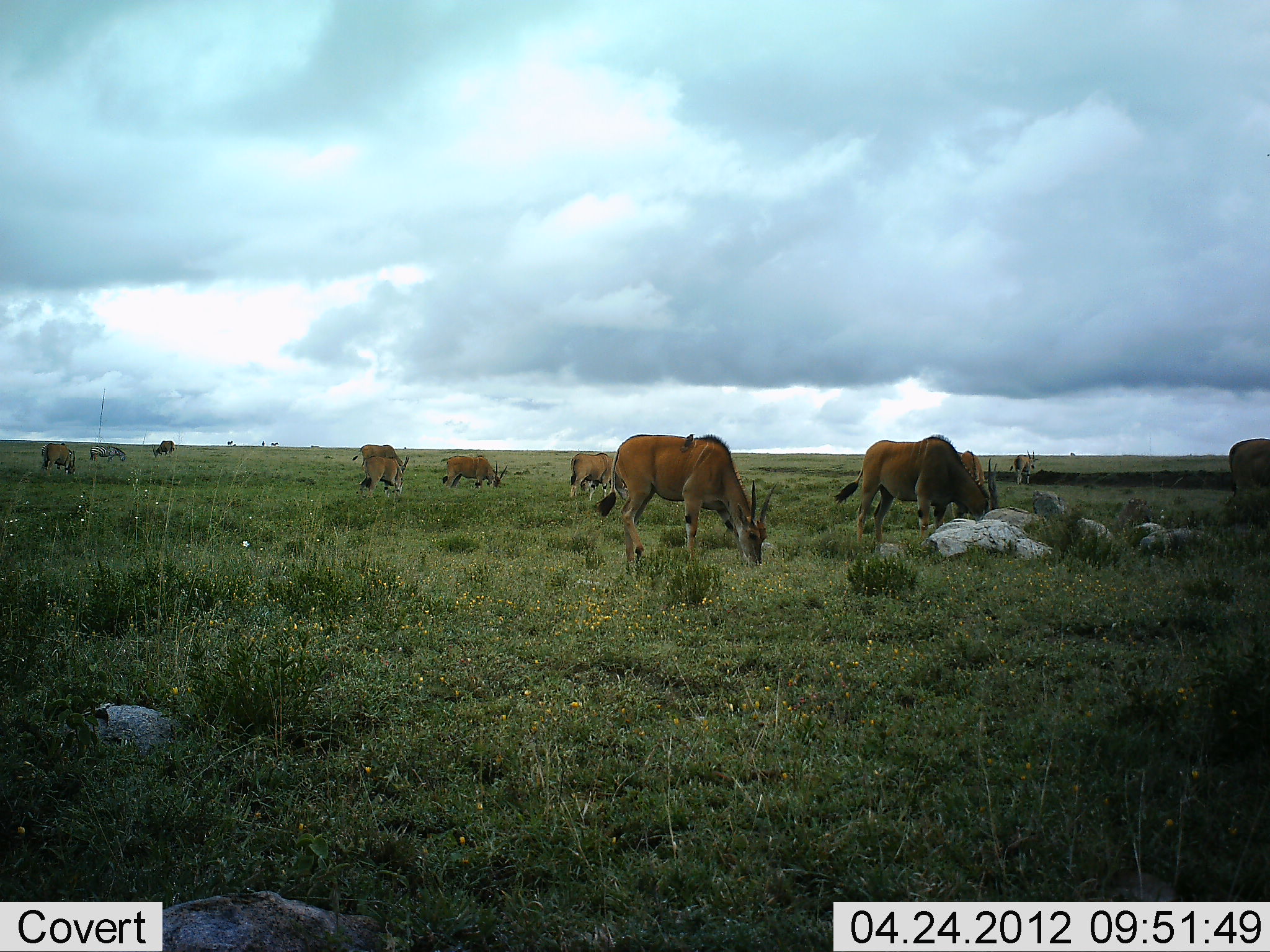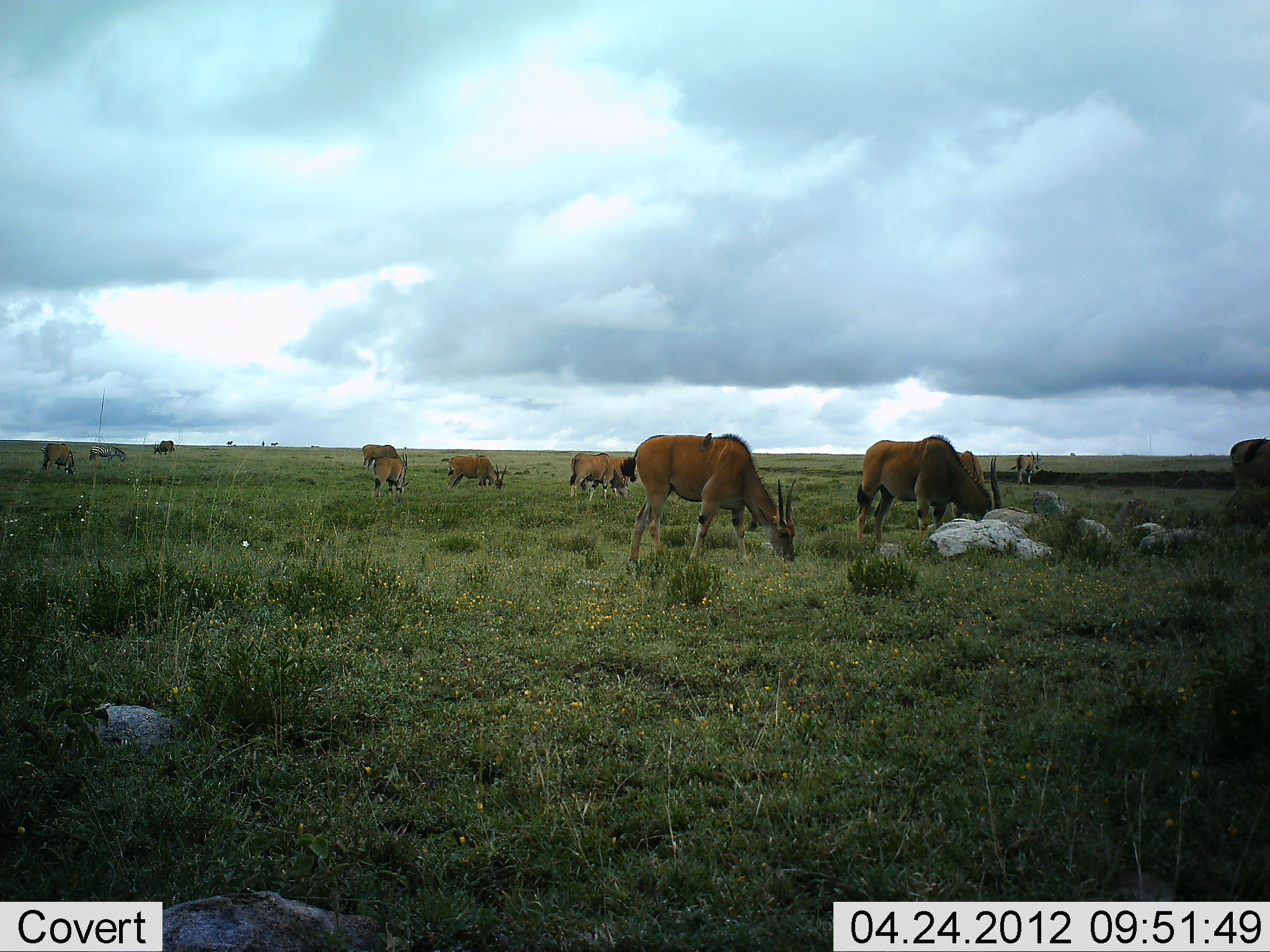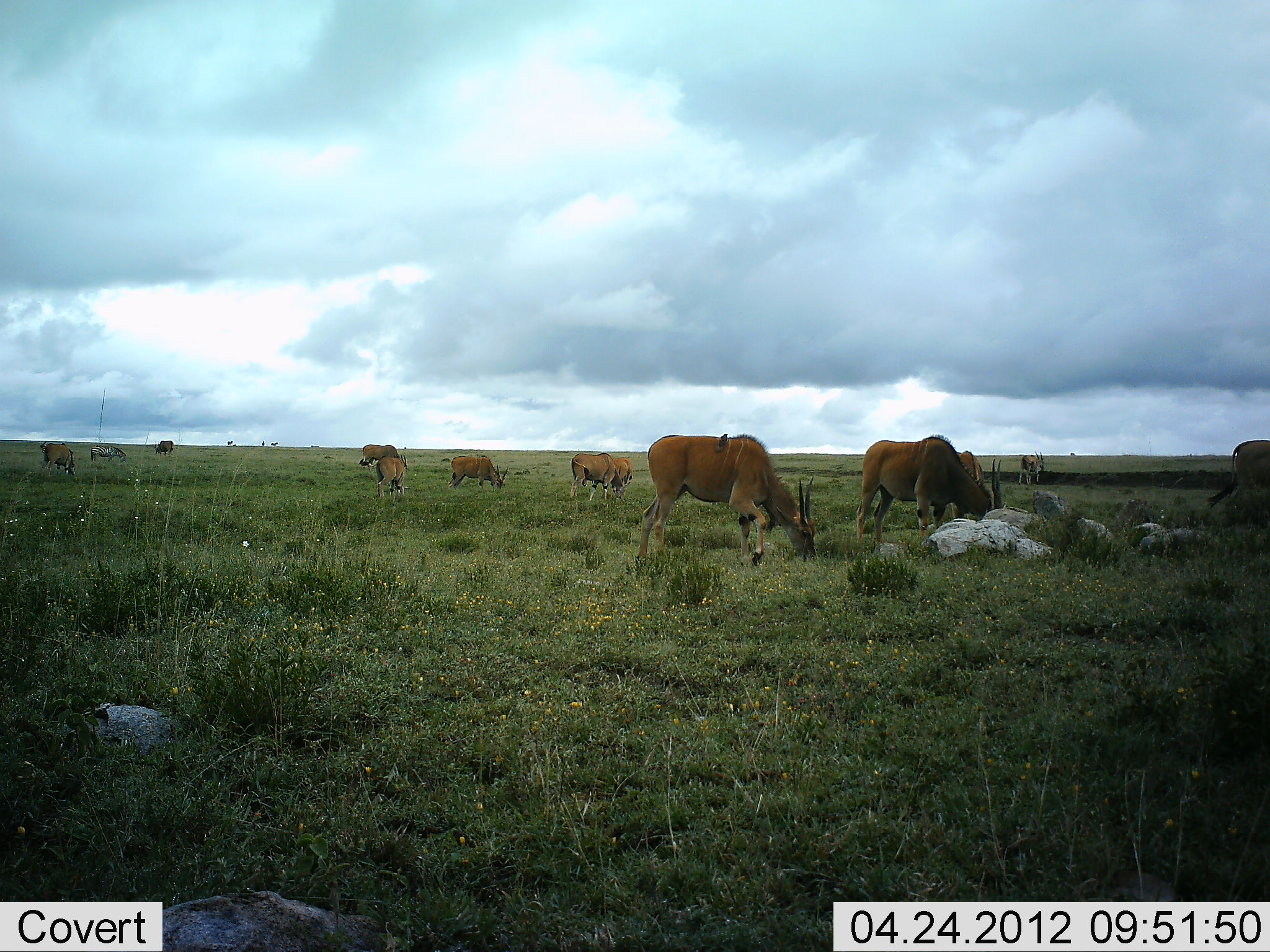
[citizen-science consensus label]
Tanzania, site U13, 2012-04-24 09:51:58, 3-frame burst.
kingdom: Animalia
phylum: Chordata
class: Mammalia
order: Artiodactyla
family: Bovidae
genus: Tragelaphus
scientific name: Tragelaphus oryx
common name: eland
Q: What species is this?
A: Eland (Tragelaphus oryx).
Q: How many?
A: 11-50.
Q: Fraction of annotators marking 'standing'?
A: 50%.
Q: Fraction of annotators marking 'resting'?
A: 0%.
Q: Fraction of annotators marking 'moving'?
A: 11%.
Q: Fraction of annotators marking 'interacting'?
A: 0%.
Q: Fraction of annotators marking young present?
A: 11%.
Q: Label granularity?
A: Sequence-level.